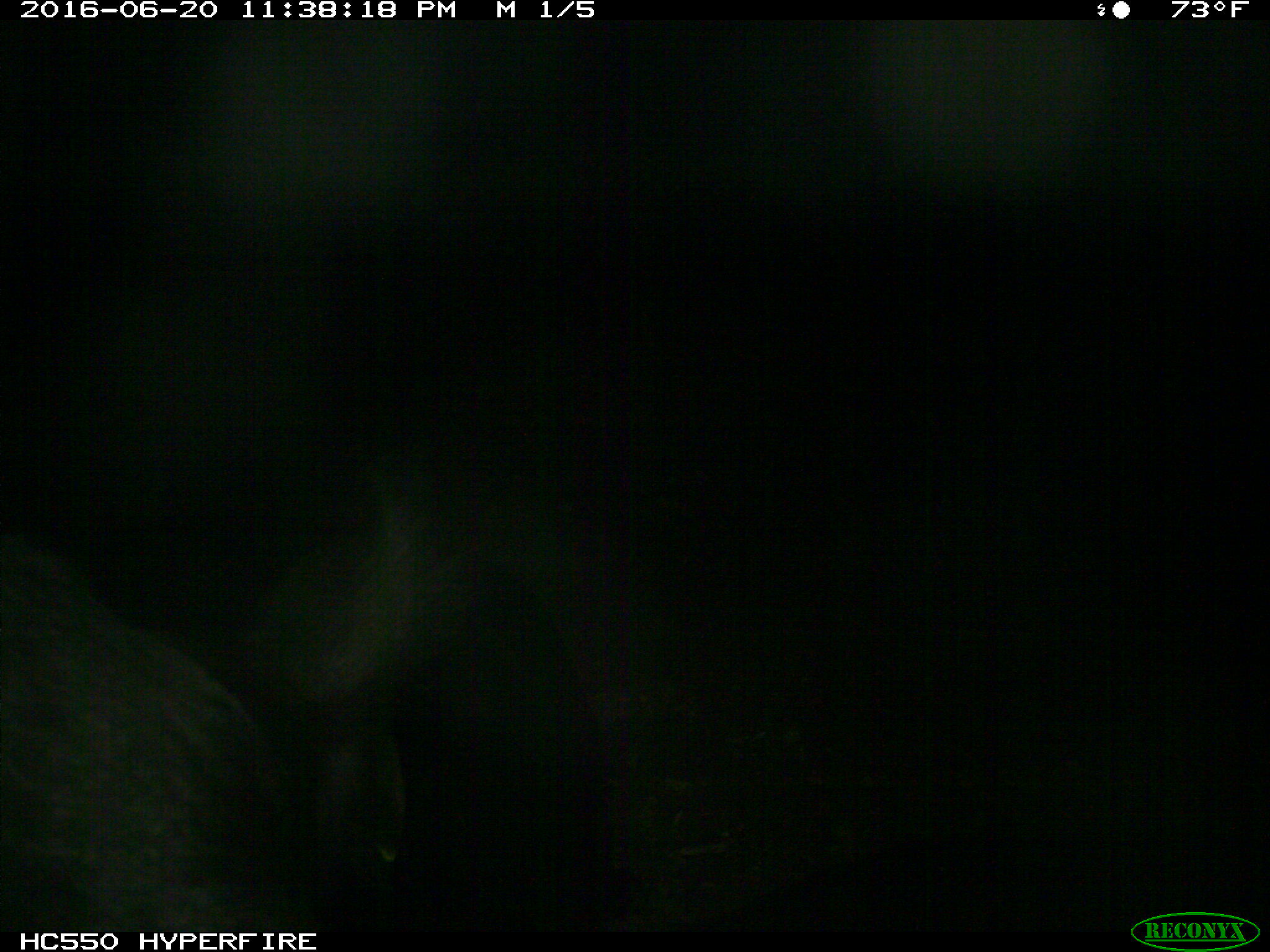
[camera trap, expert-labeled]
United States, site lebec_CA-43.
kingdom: Animalia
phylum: Chordata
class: Mammalia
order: Artiodactyla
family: Bovidae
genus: Bos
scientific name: Bos taurus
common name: domestic cow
Bos taurus (domestic cow).